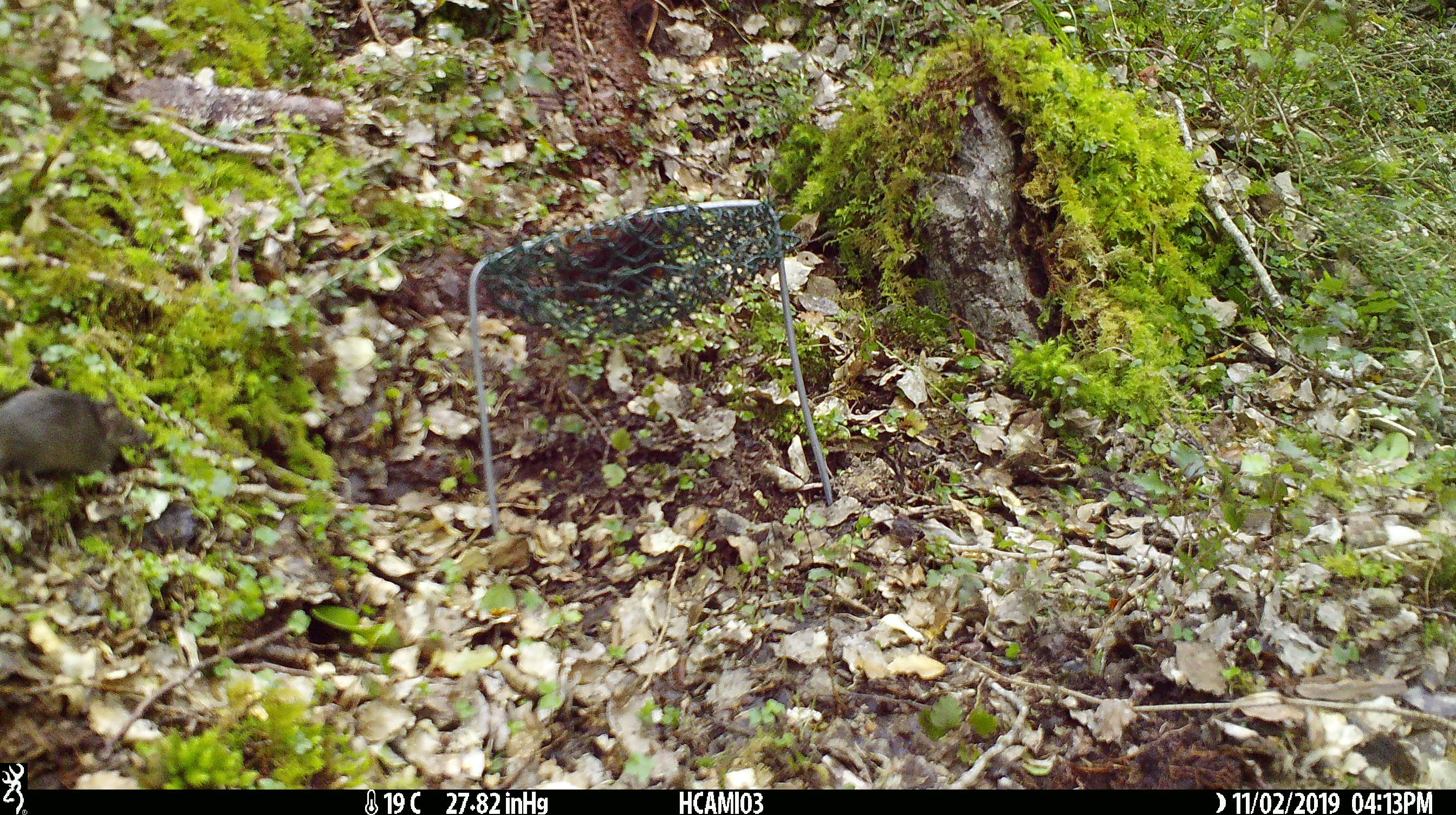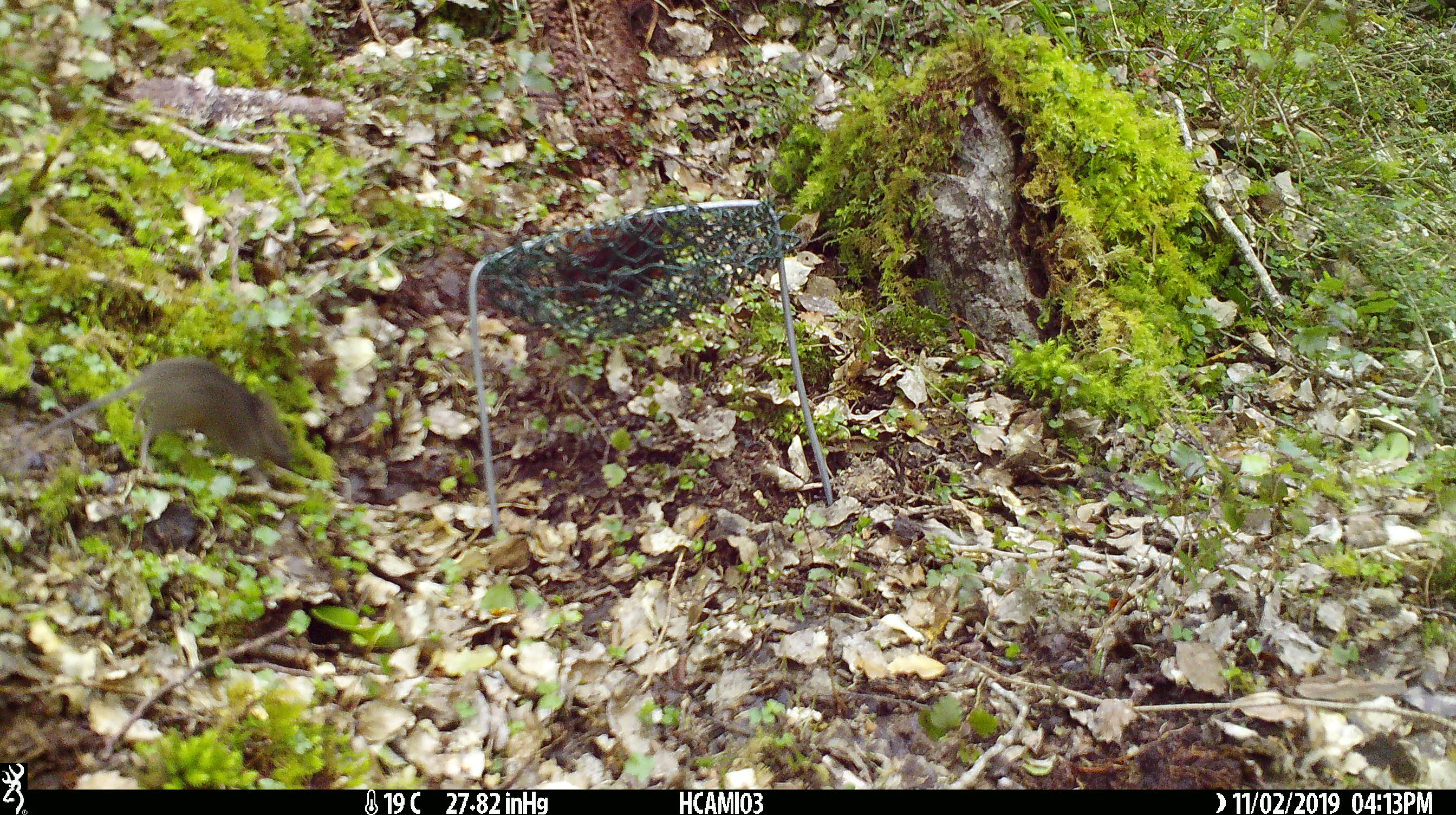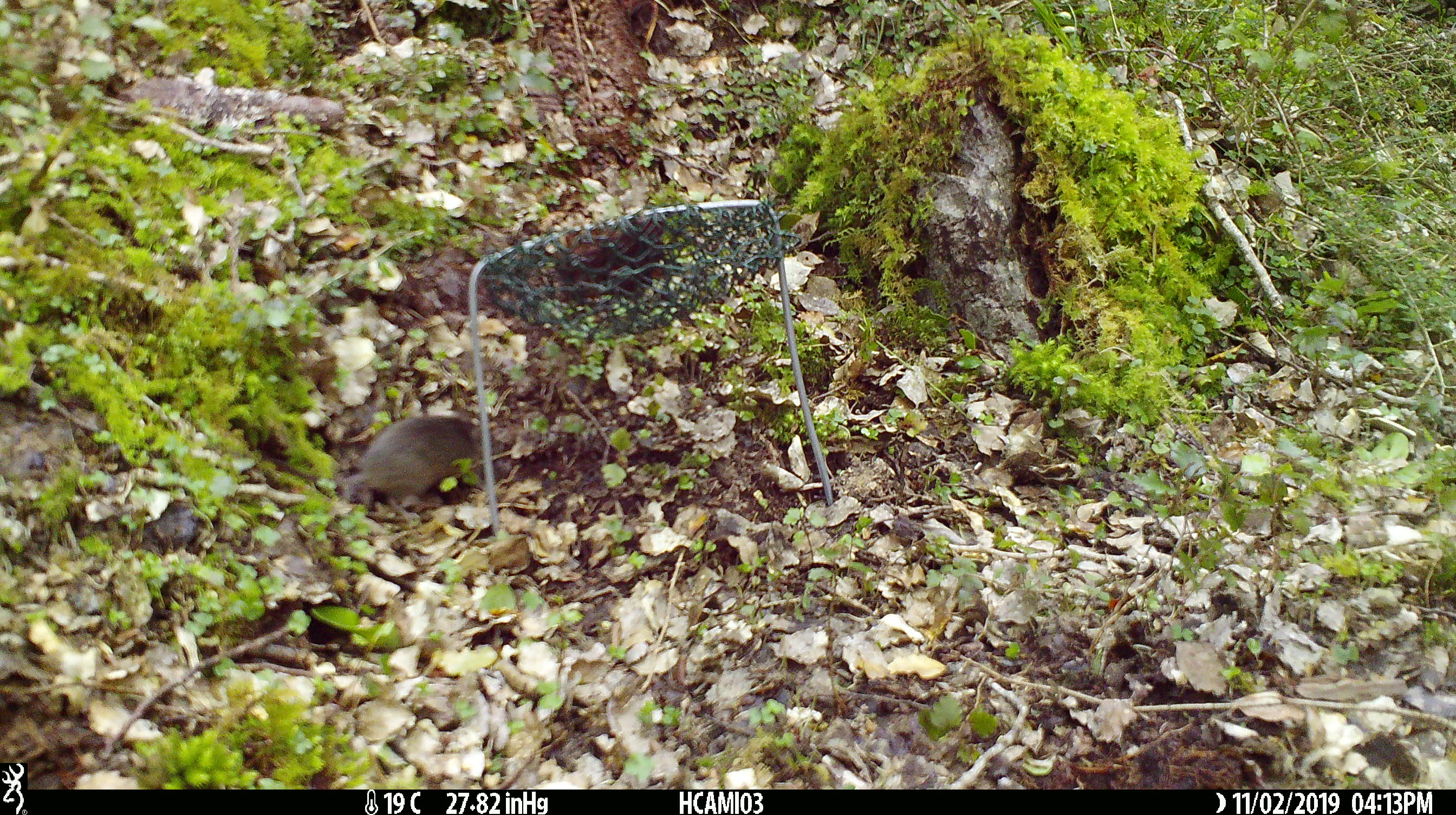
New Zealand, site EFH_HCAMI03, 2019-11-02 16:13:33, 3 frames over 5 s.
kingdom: Animalia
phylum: Chordata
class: Mammalia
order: Rodentia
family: Muridae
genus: Mus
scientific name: Mus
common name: mouse